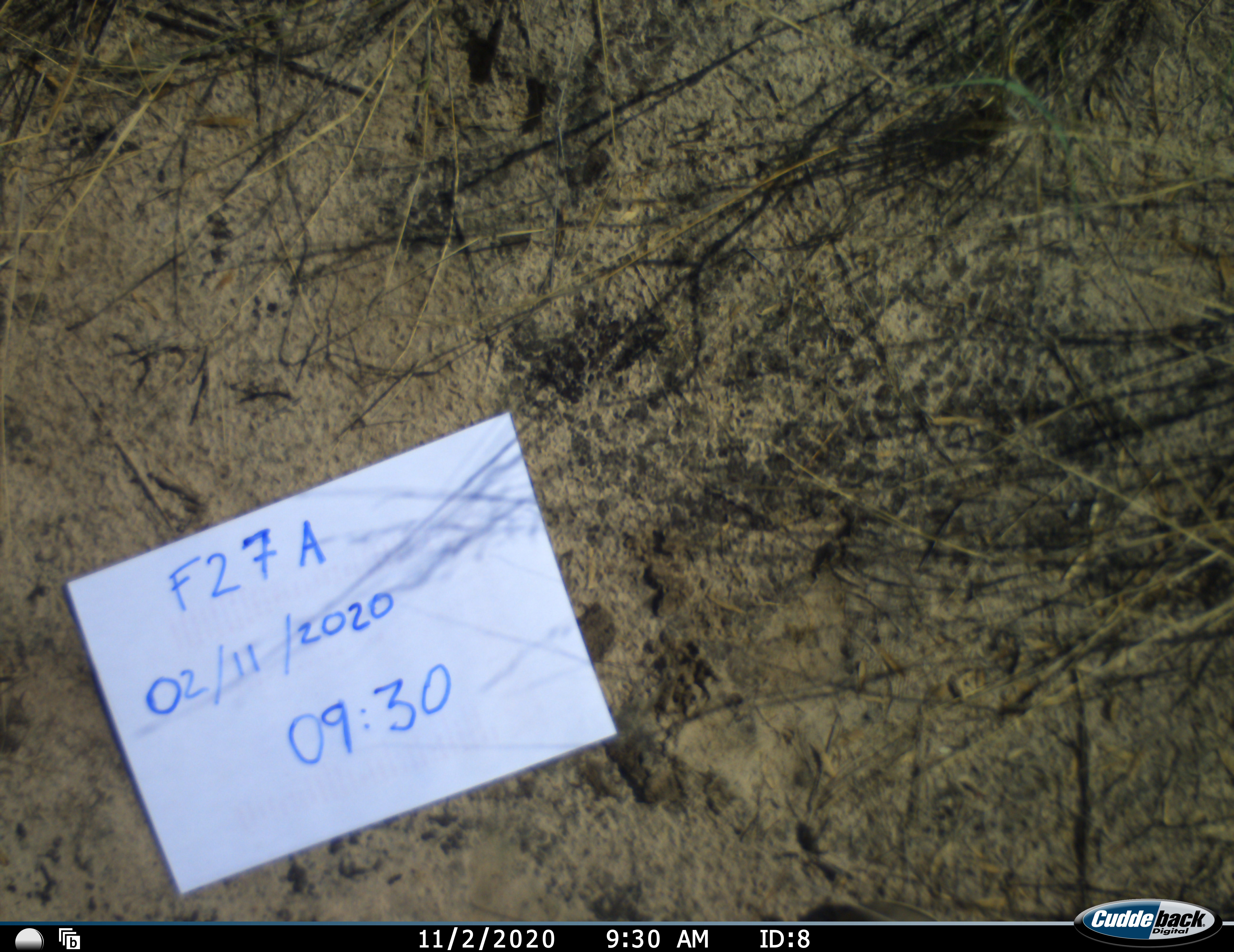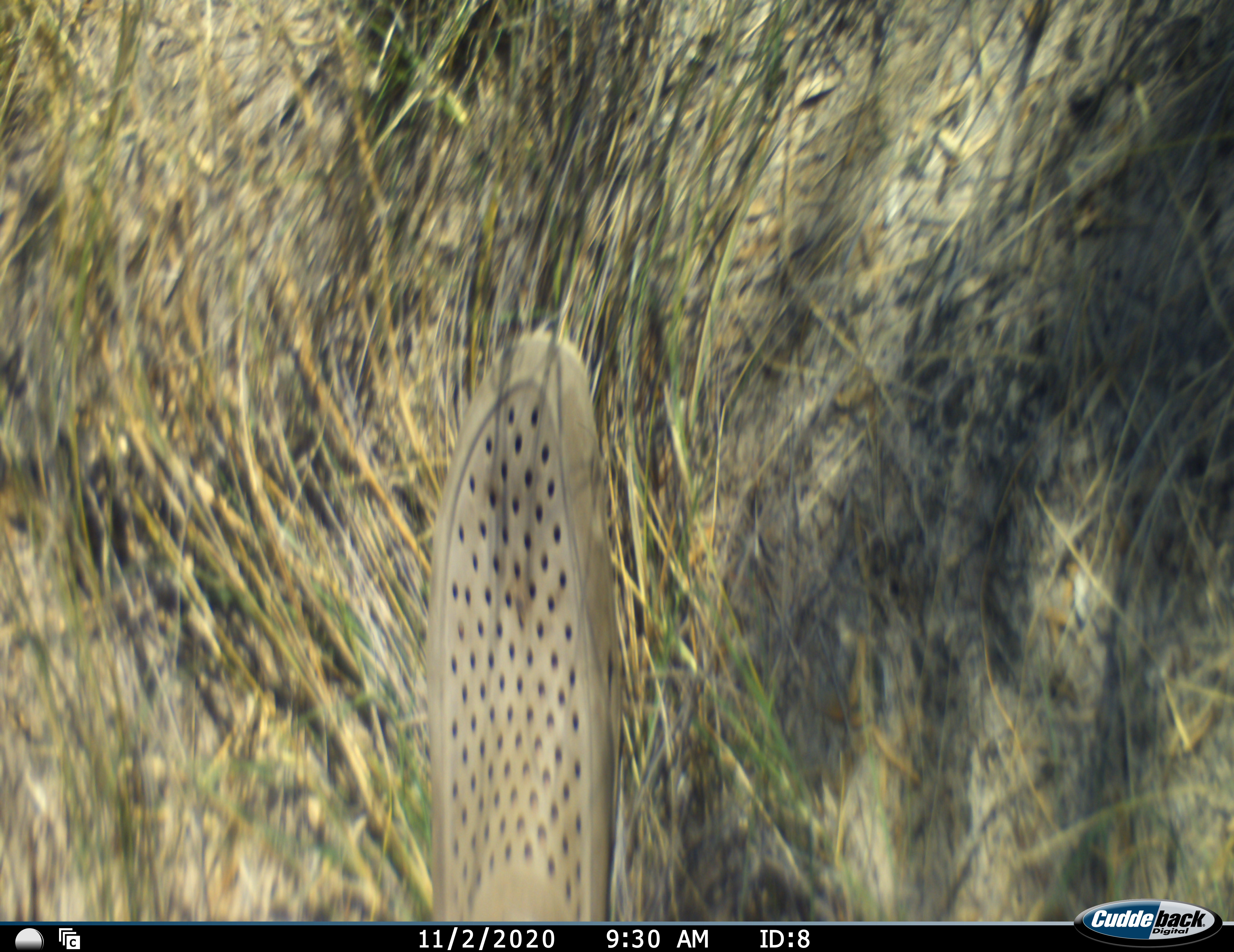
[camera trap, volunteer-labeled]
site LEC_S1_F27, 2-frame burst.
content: unidentified animal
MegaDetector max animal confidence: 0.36